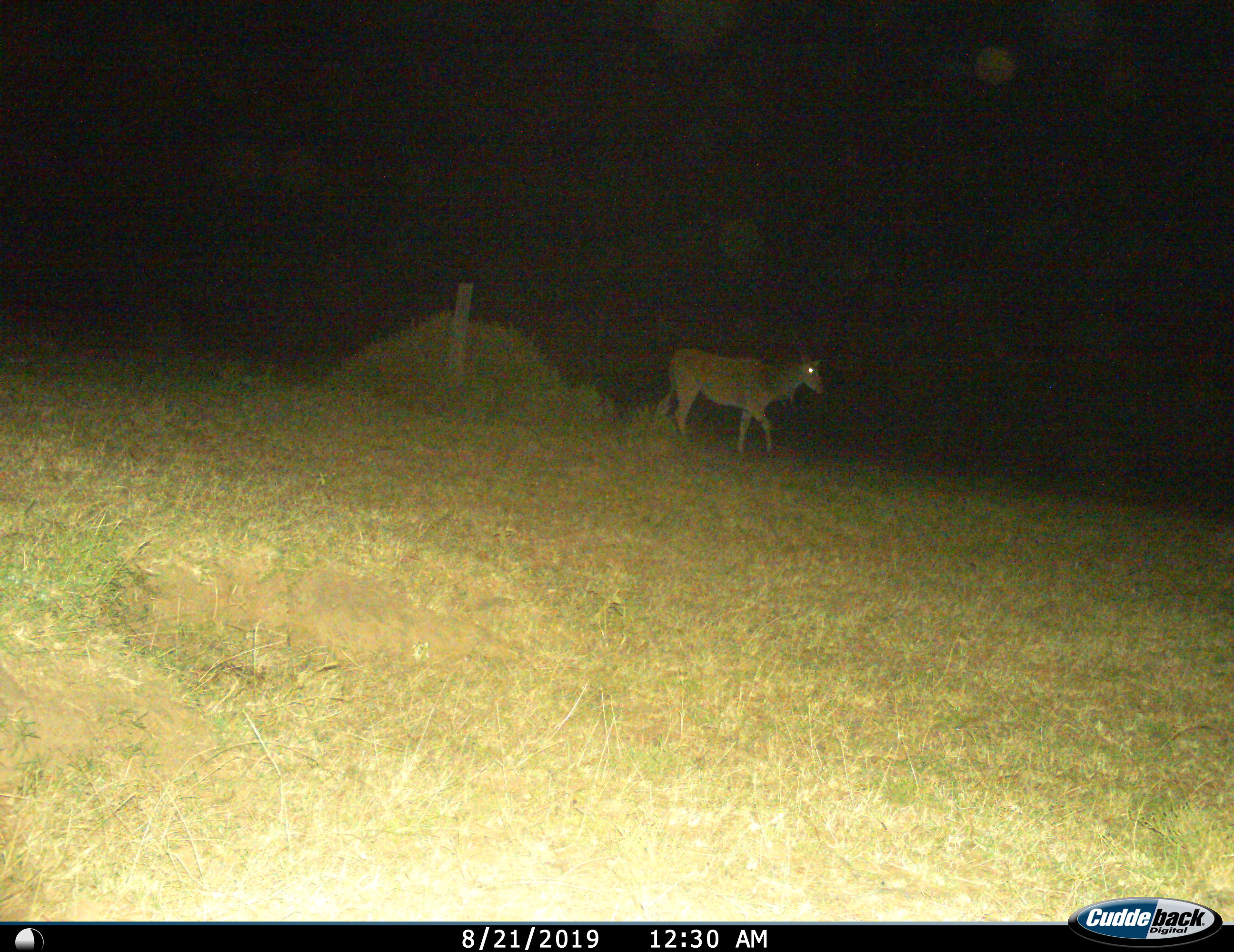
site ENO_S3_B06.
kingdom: Animalia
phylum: Chordata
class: Mammalia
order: Artiodactyla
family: Bovidae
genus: Tragelaphus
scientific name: Tragelaphus oryx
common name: eland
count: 1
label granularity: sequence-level